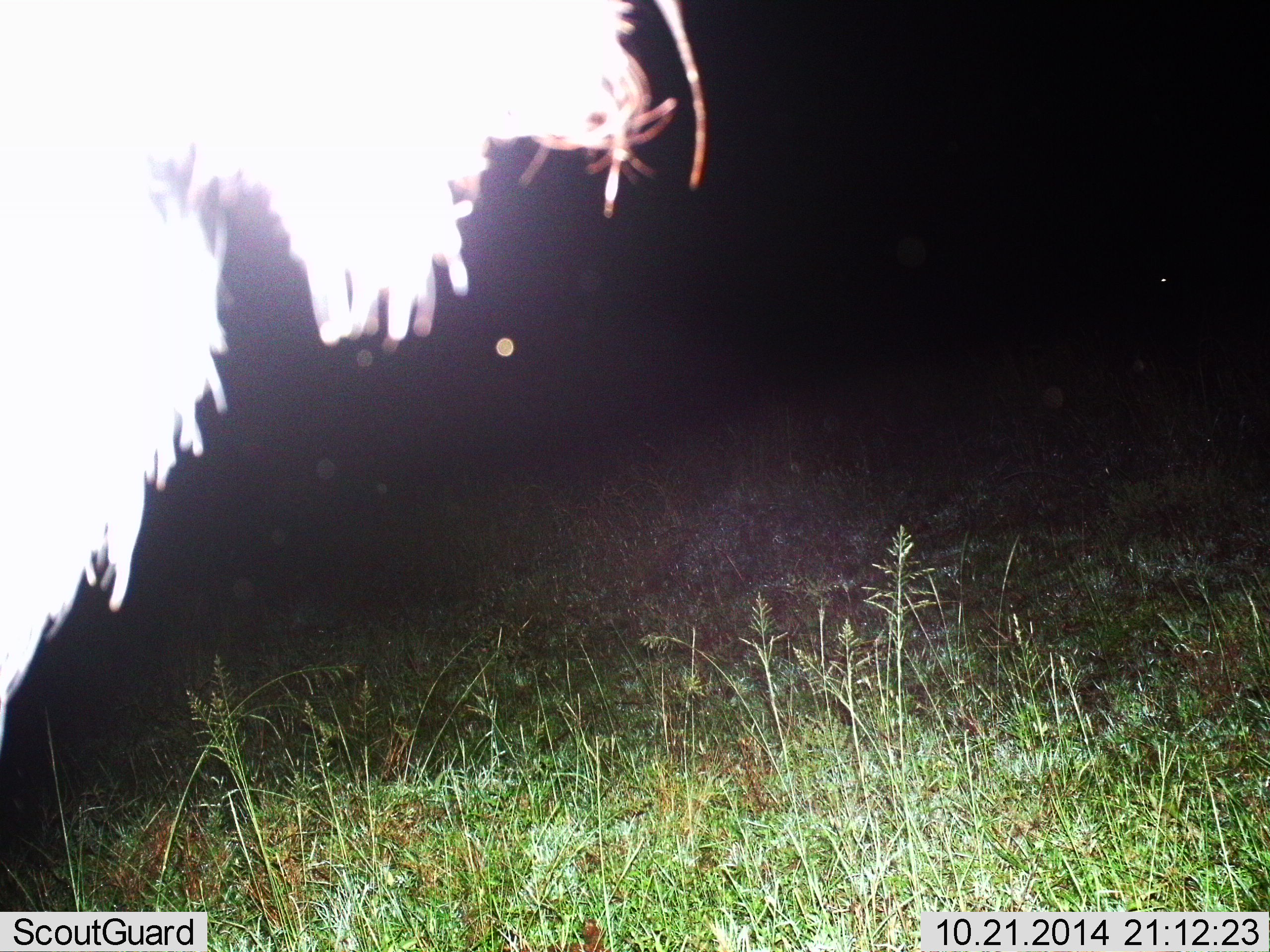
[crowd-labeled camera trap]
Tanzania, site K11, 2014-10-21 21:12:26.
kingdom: Animalia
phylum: Chordata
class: Mammalia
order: Artiodactyla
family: Bovidae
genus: Connochaetes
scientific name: Connochaetes taurinus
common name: blue wildebeest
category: wildebeest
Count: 1.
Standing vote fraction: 100%.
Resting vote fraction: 0%.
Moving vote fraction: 0%.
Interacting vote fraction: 0%.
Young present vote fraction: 0%.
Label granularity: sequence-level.